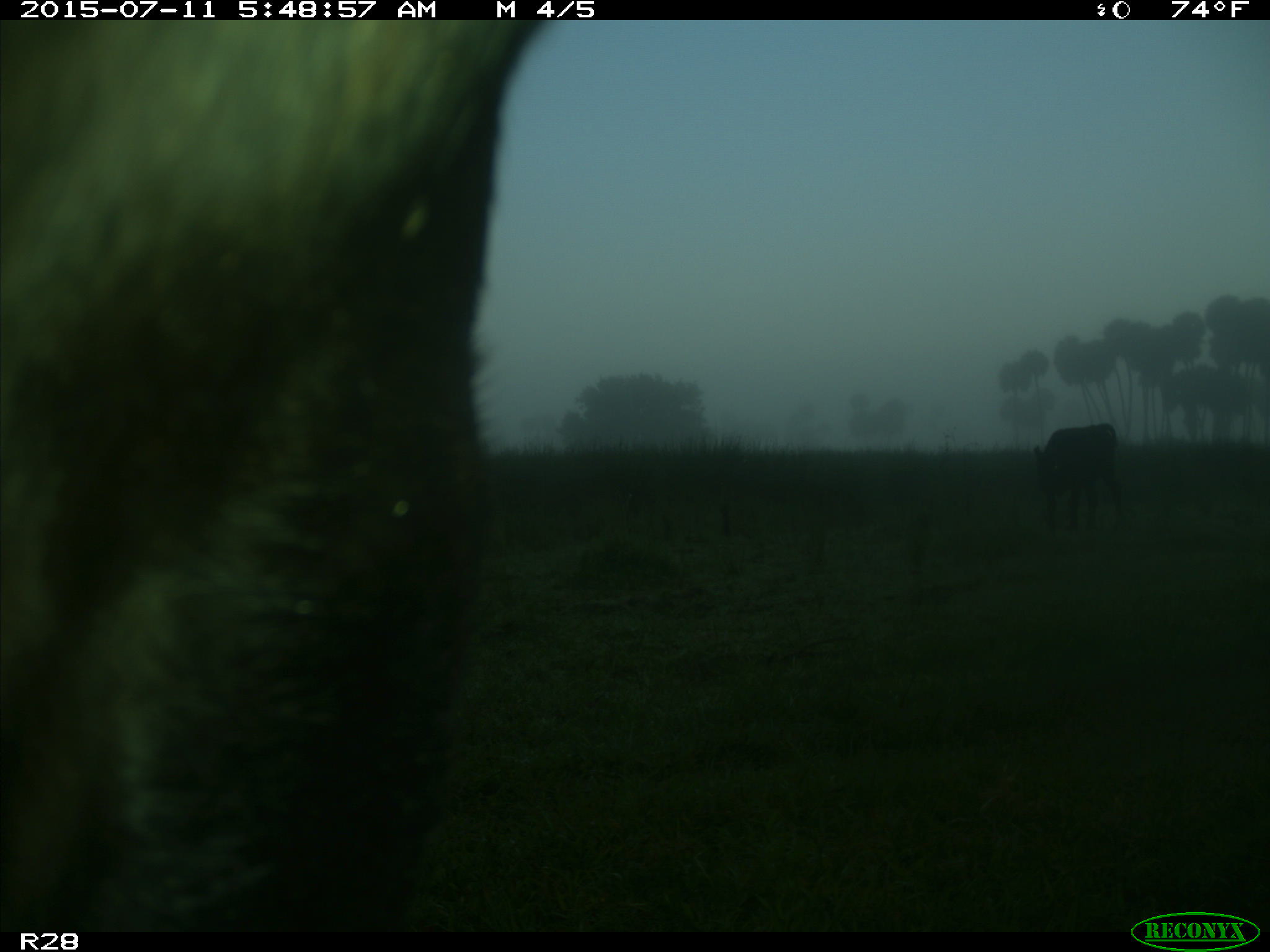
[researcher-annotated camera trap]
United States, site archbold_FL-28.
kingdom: Animalia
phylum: Chordata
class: Mammalia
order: Artiodactyla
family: Bovidae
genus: Bos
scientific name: Bos taurus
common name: domestic cow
Bos taurus (domestic cow).